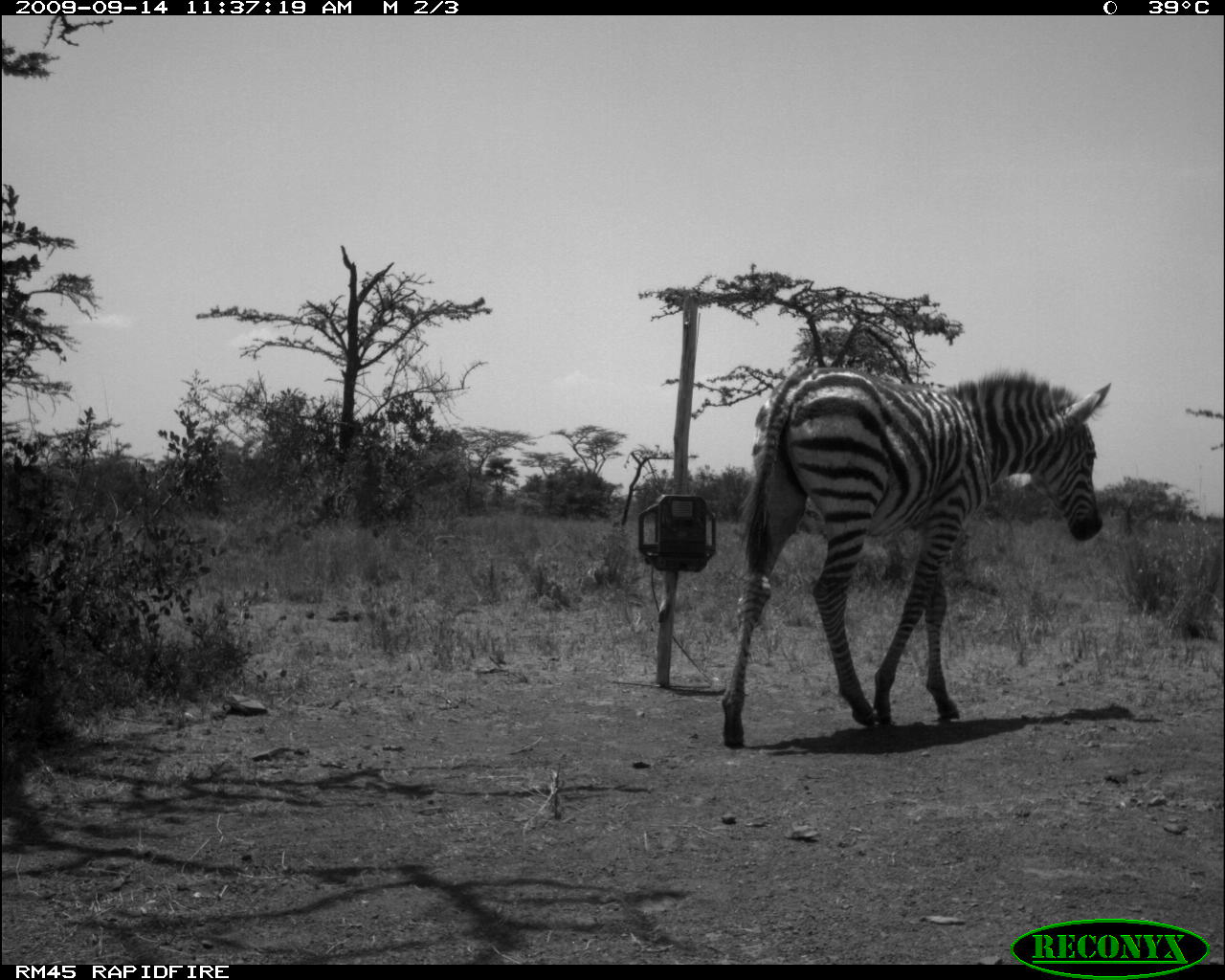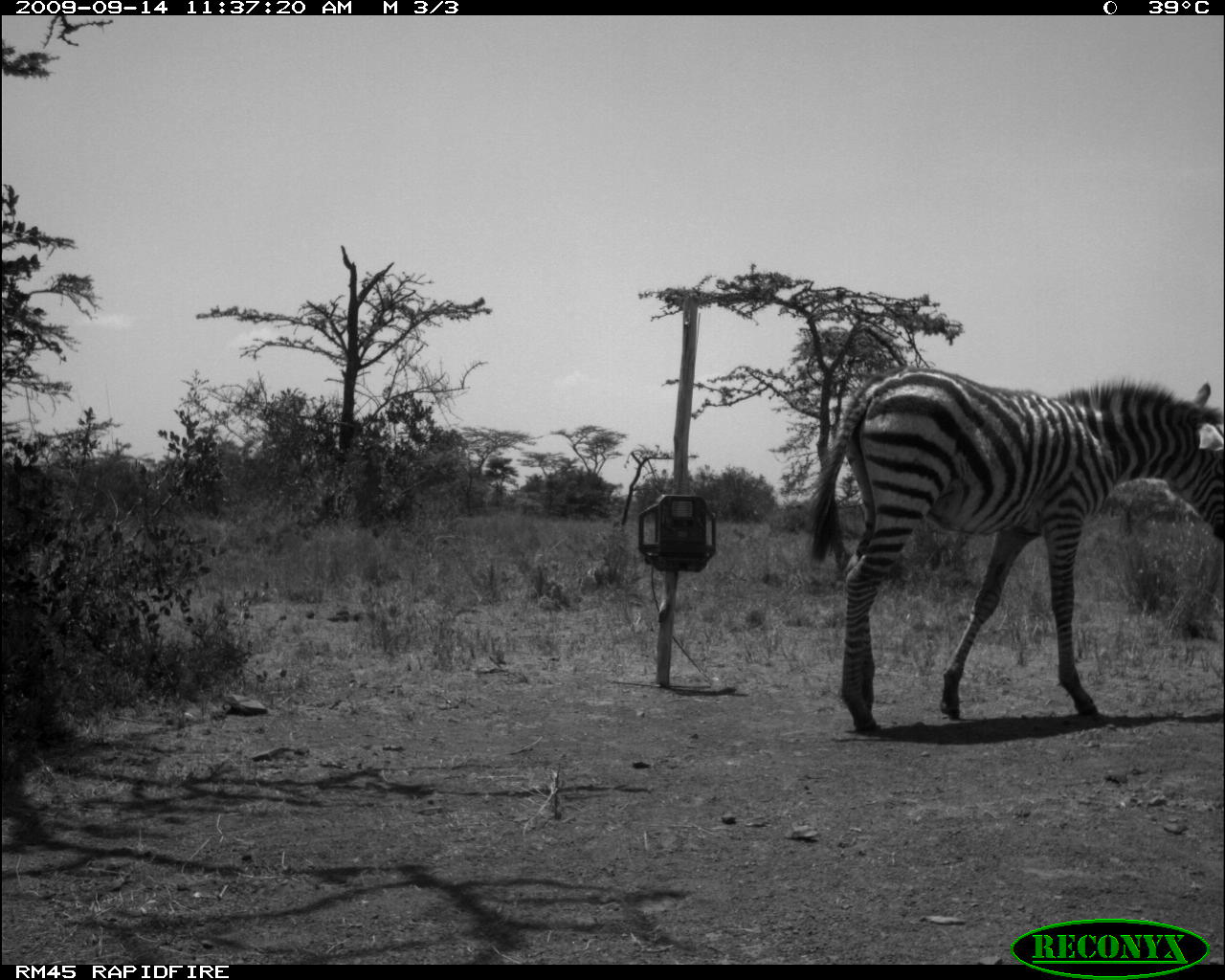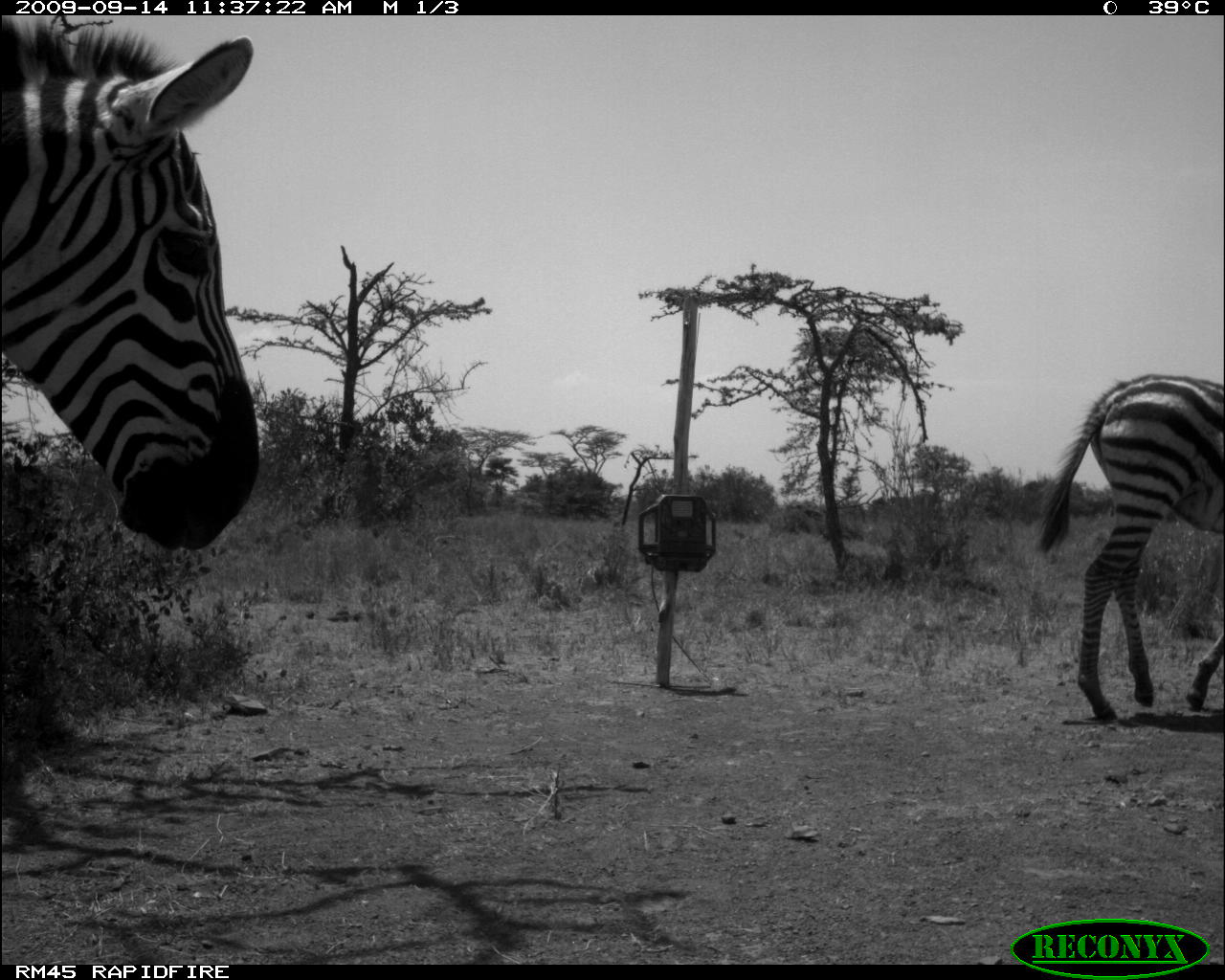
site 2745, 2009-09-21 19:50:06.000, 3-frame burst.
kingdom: Animalia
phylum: Chordata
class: Mammalia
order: Perissodactyla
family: Equidae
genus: Equus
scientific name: Equus quagga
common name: plains zebra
Equus quagga (plains zebra), count 1.